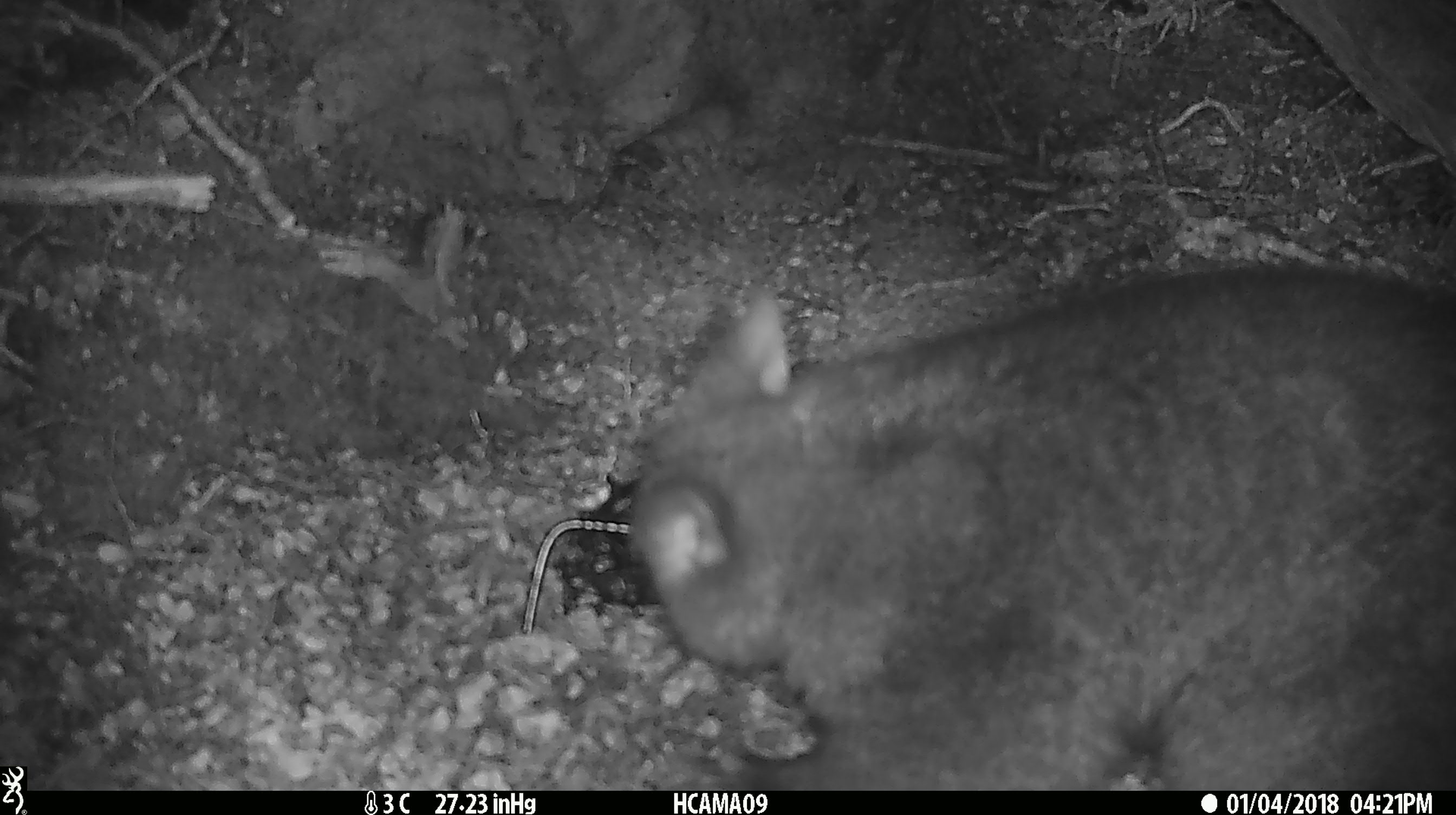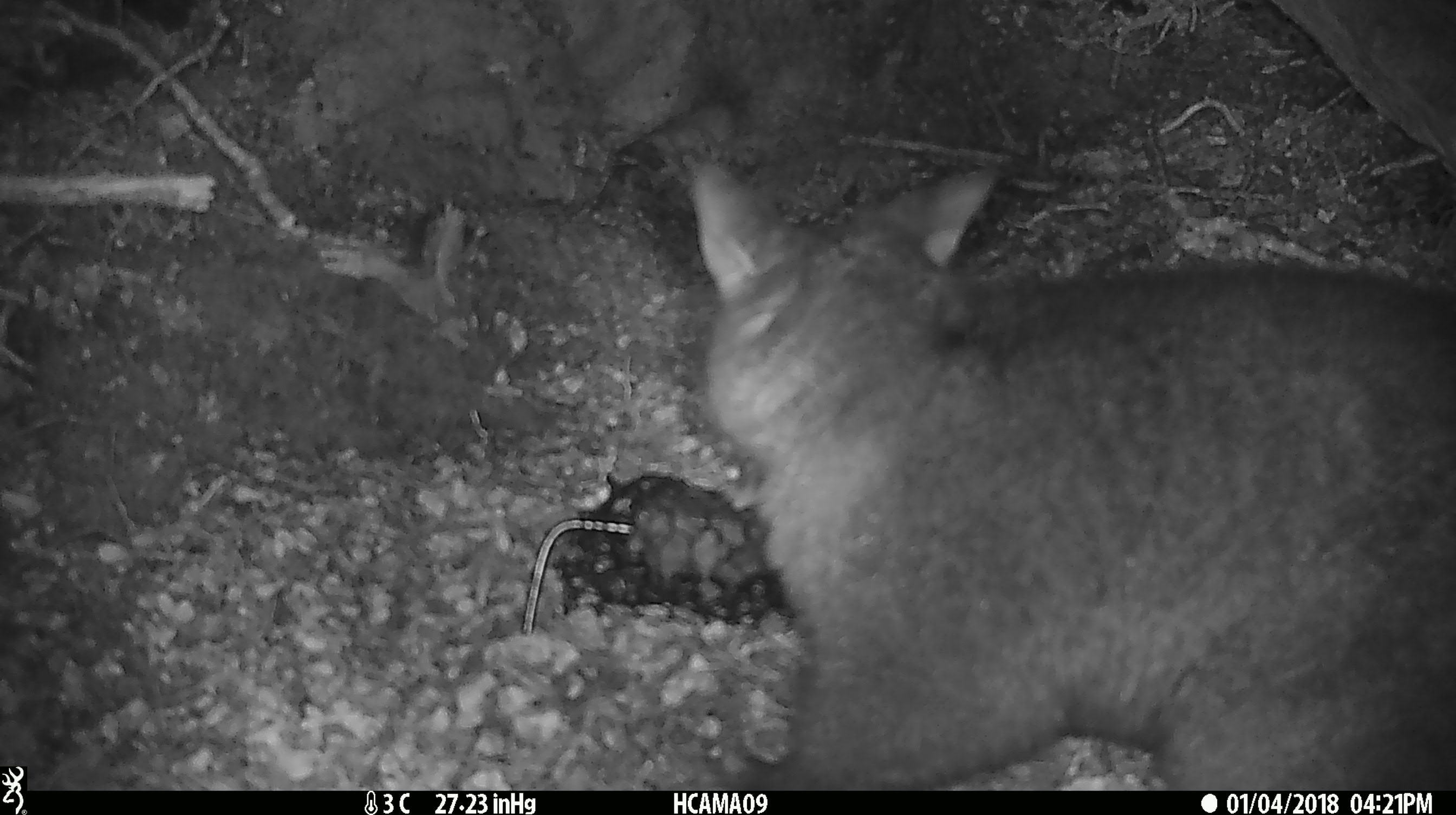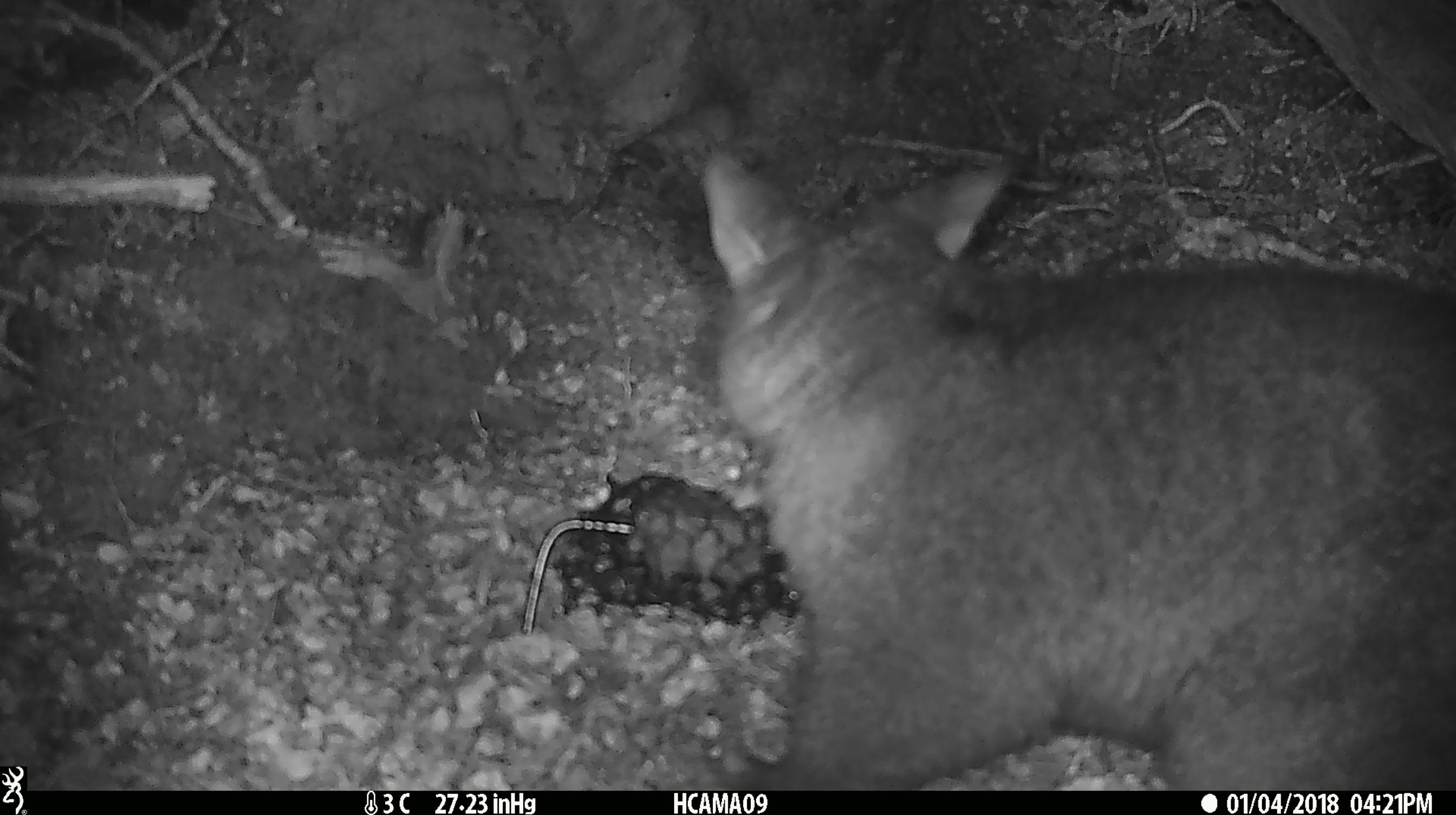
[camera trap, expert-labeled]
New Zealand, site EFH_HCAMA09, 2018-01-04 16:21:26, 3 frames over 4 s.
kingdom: Animalia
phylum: Chordata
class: Mammalia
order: Diprotodontia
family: Phalangeridae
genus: Trichosurus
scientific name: Trichosurus vulpecula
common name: common brushtail possum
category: possum